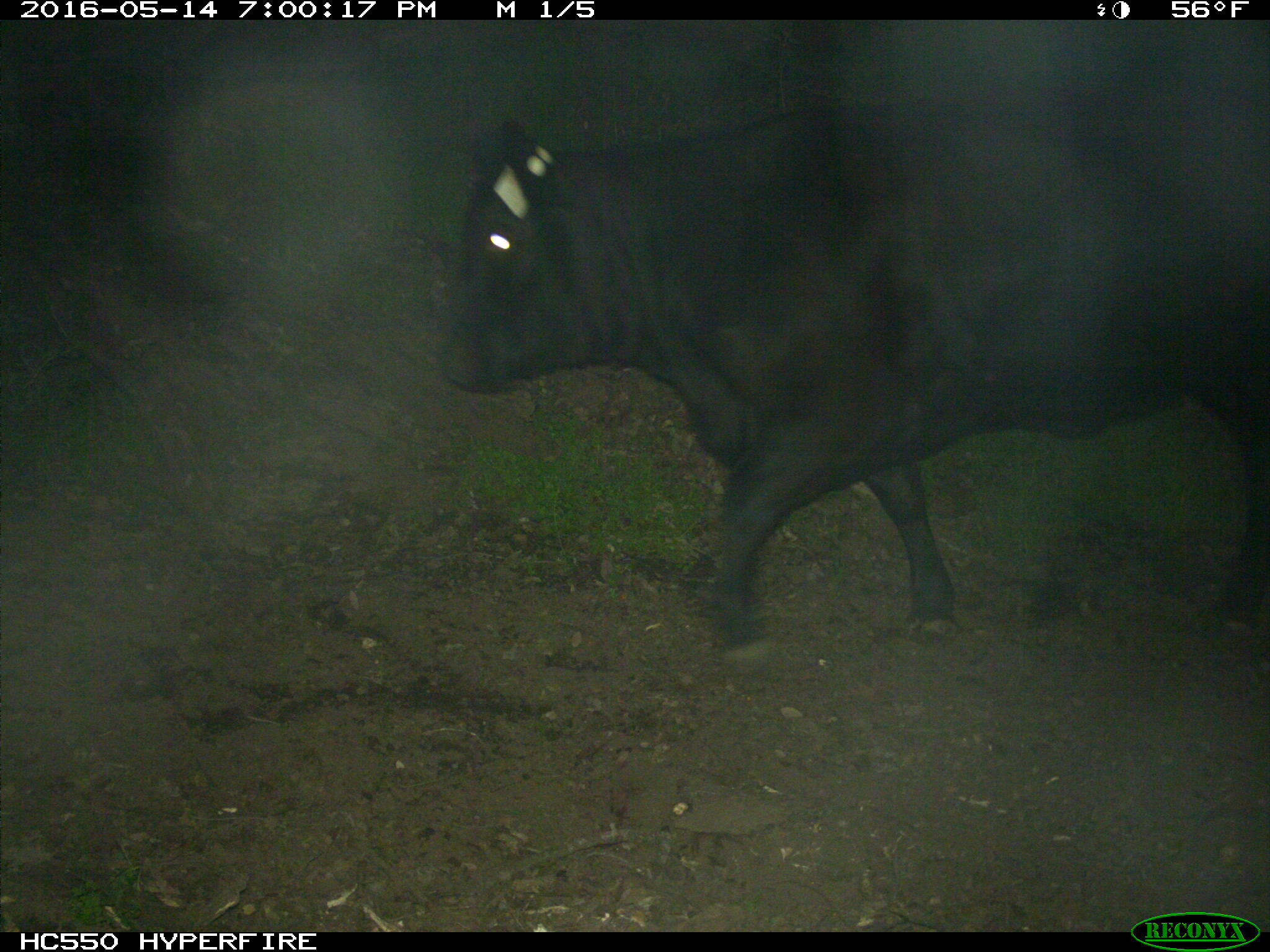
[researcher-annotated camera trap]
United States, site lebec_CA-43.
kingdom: Animalia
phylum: Chordata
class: Mammalia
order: Artiodactyla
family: Bovidae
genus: Bos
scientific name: Bos taurus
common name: domestic cow